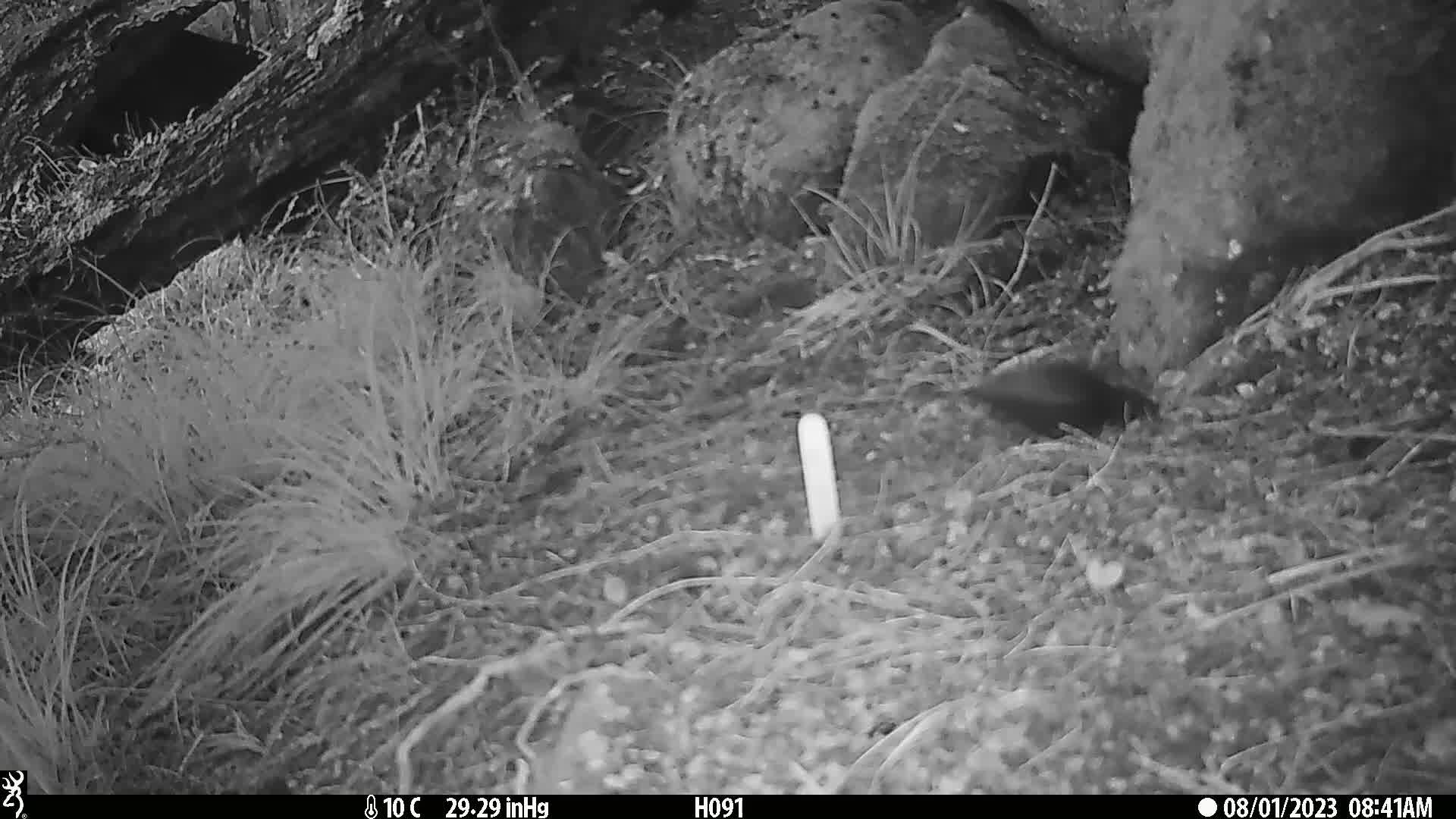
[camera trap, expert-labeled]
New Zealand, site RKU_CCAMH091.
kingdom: Animalia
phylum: Chordata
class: Aves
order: Passeriformes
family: Turdidae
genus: Turdus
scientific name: Turdus merula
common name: eurasian blackbird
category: blackbird